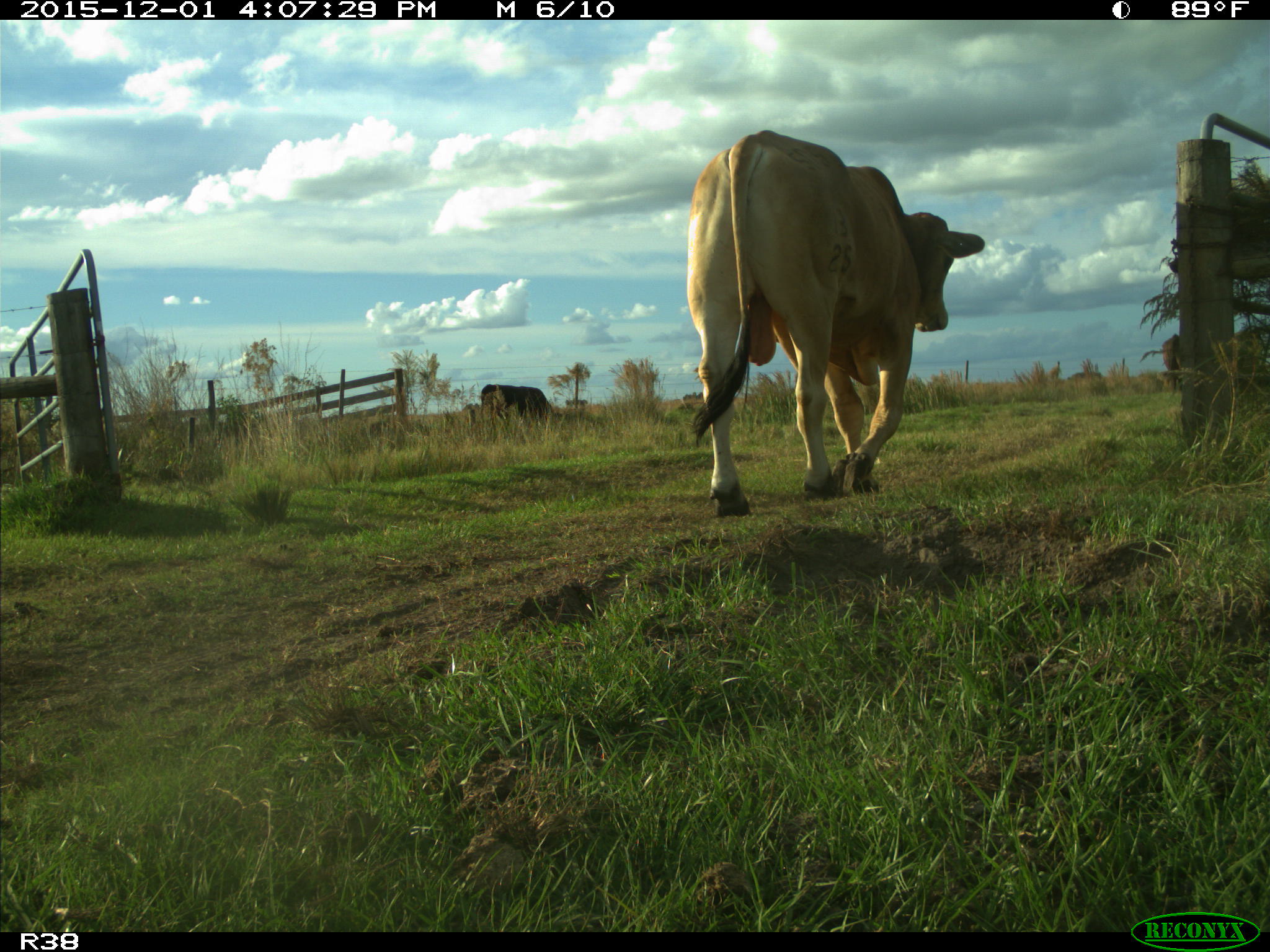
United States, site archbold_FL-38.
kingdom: Animalia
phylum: Chordata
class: Mammalia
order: Artiodactyla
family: Bovidae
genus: Bos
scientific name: Bos taurus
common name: domestic cow